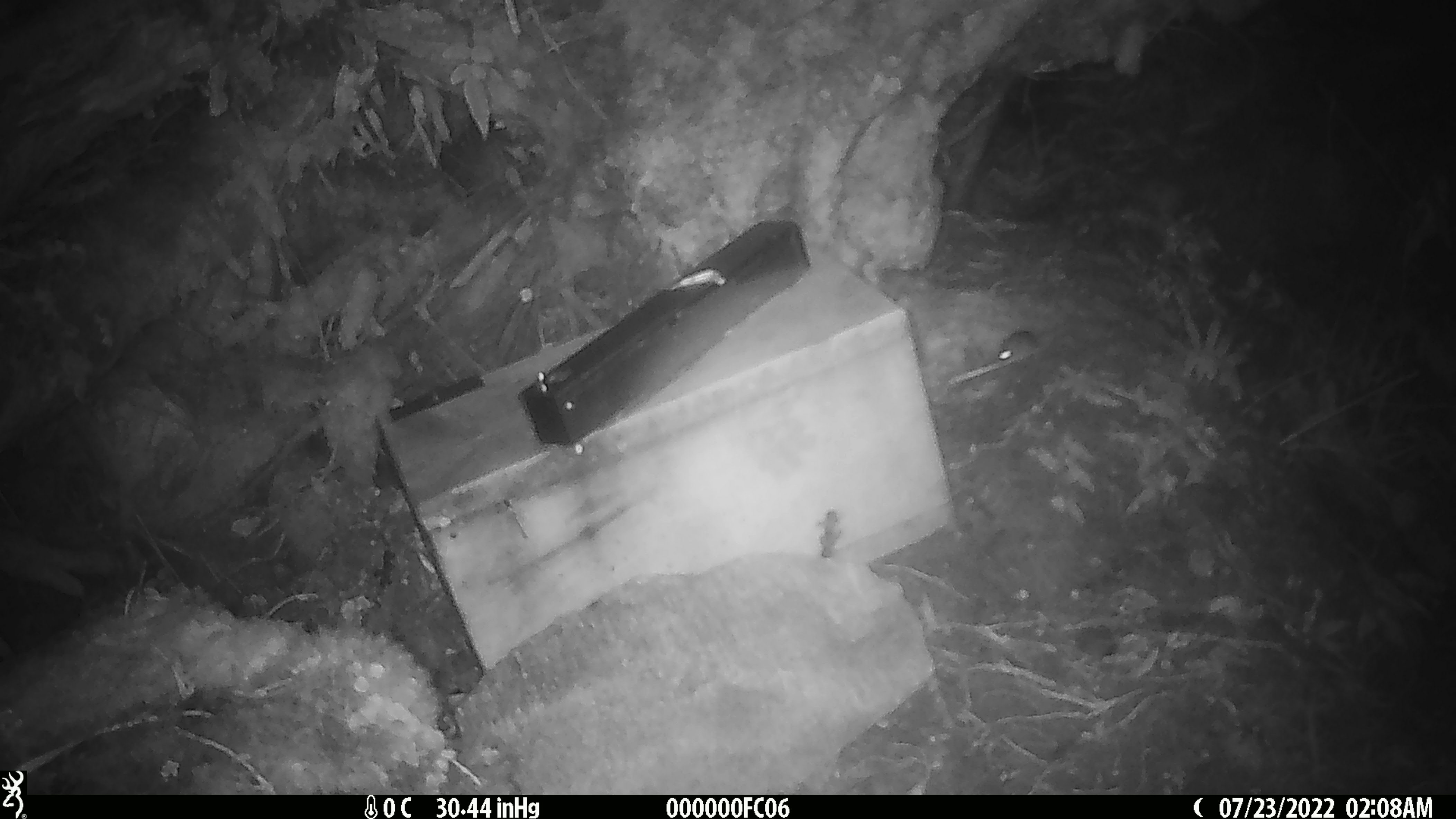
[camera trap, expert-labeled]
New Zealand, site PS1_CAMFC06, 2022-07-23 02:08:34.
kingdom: Animalia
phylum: Chordata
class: Mammalia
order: Rodentia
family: Muridae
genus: Mus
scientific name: Mus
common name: mouse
Mouse (Mus).